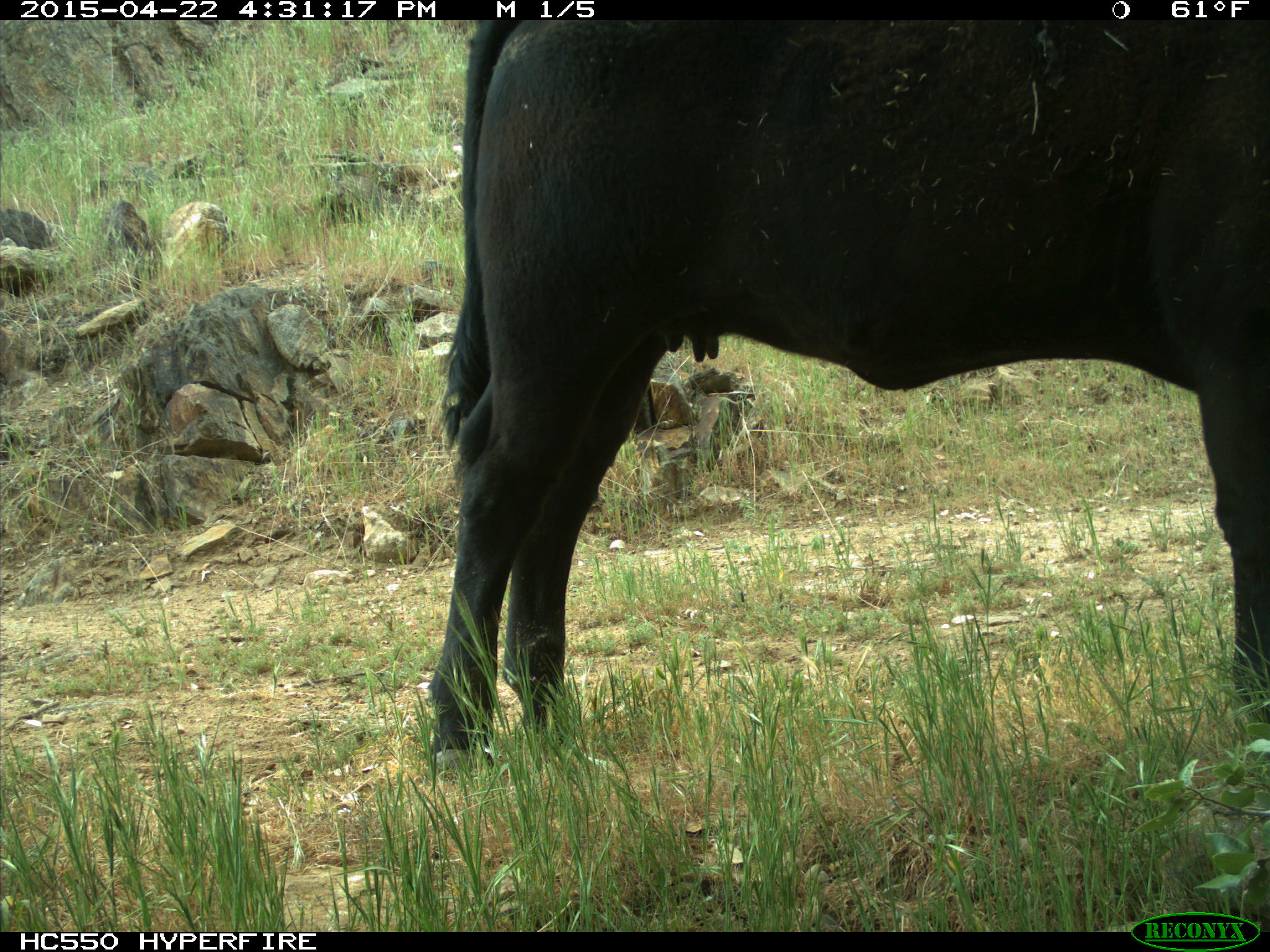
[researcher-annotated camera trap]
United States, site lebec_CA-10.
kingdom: Animalia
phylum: Chordata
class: Mammalia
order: Artiodactyla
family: Bovidae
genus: Bos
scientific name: Bos taurus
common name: domestic cow